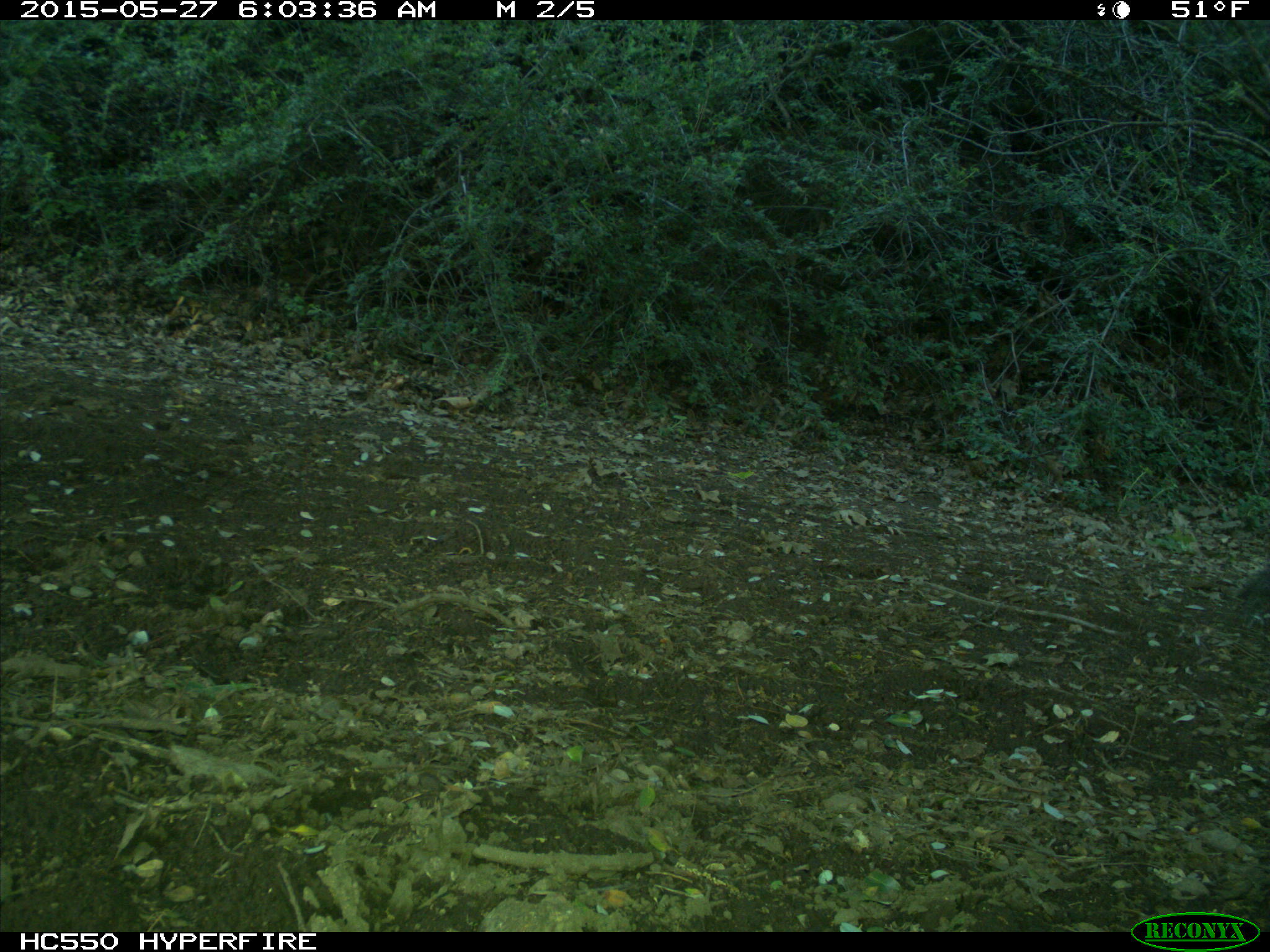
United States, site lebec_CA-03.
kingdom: Animalia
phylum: Chordata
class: Mammalia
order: Rodentia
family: Sciuridae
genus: Sciurus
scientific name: Sciurus carolinensis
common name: eastern gray squirrel